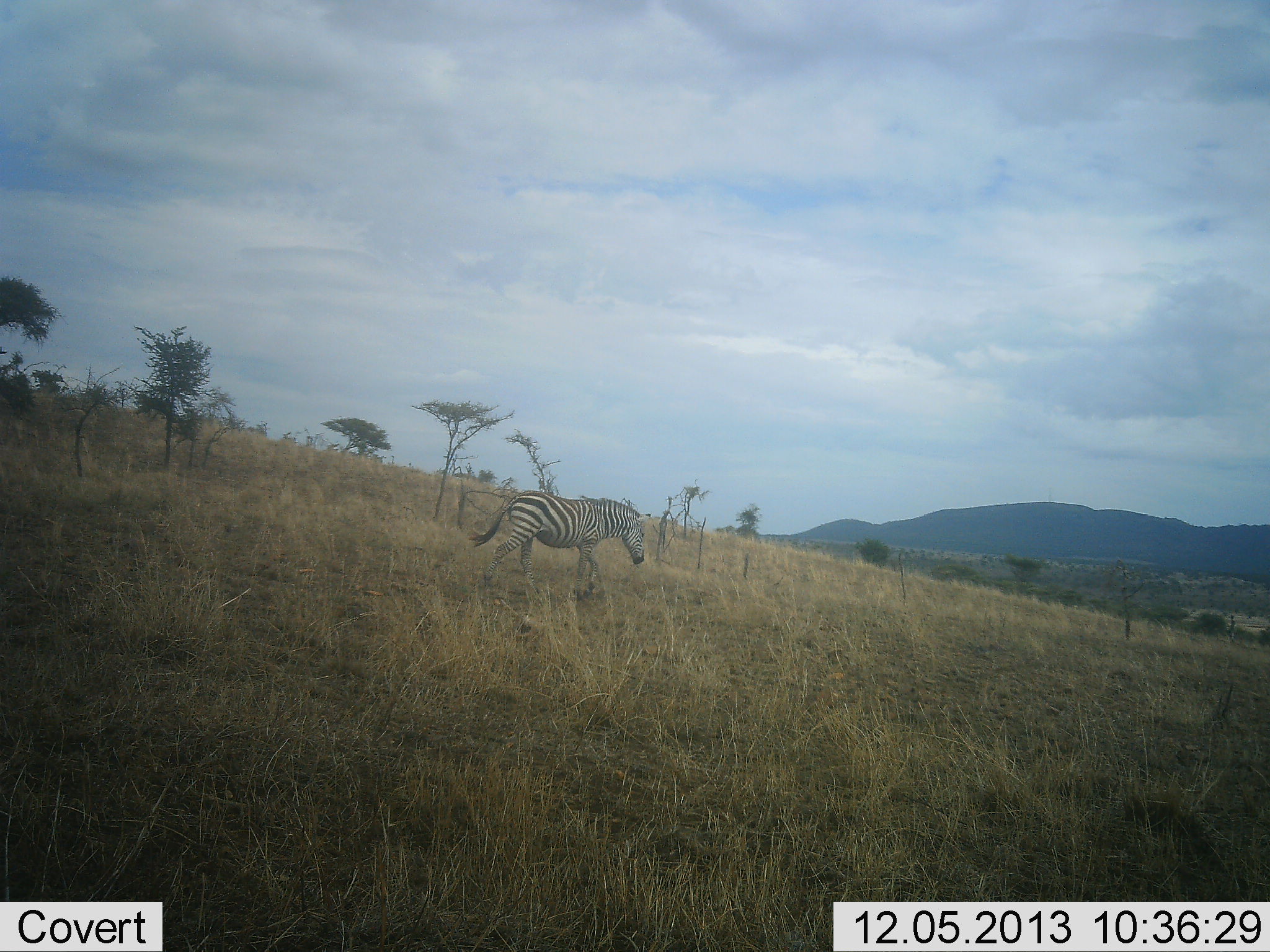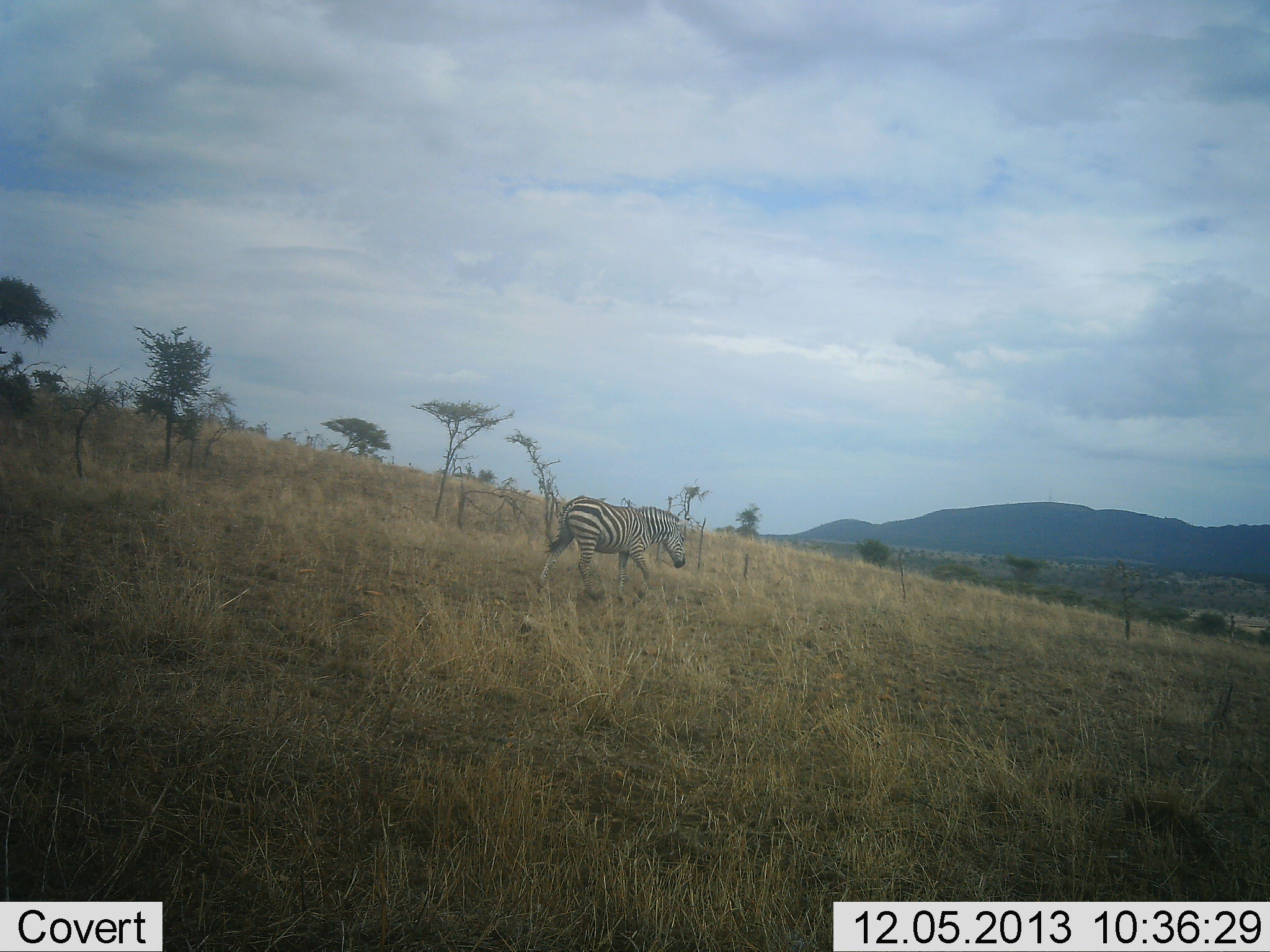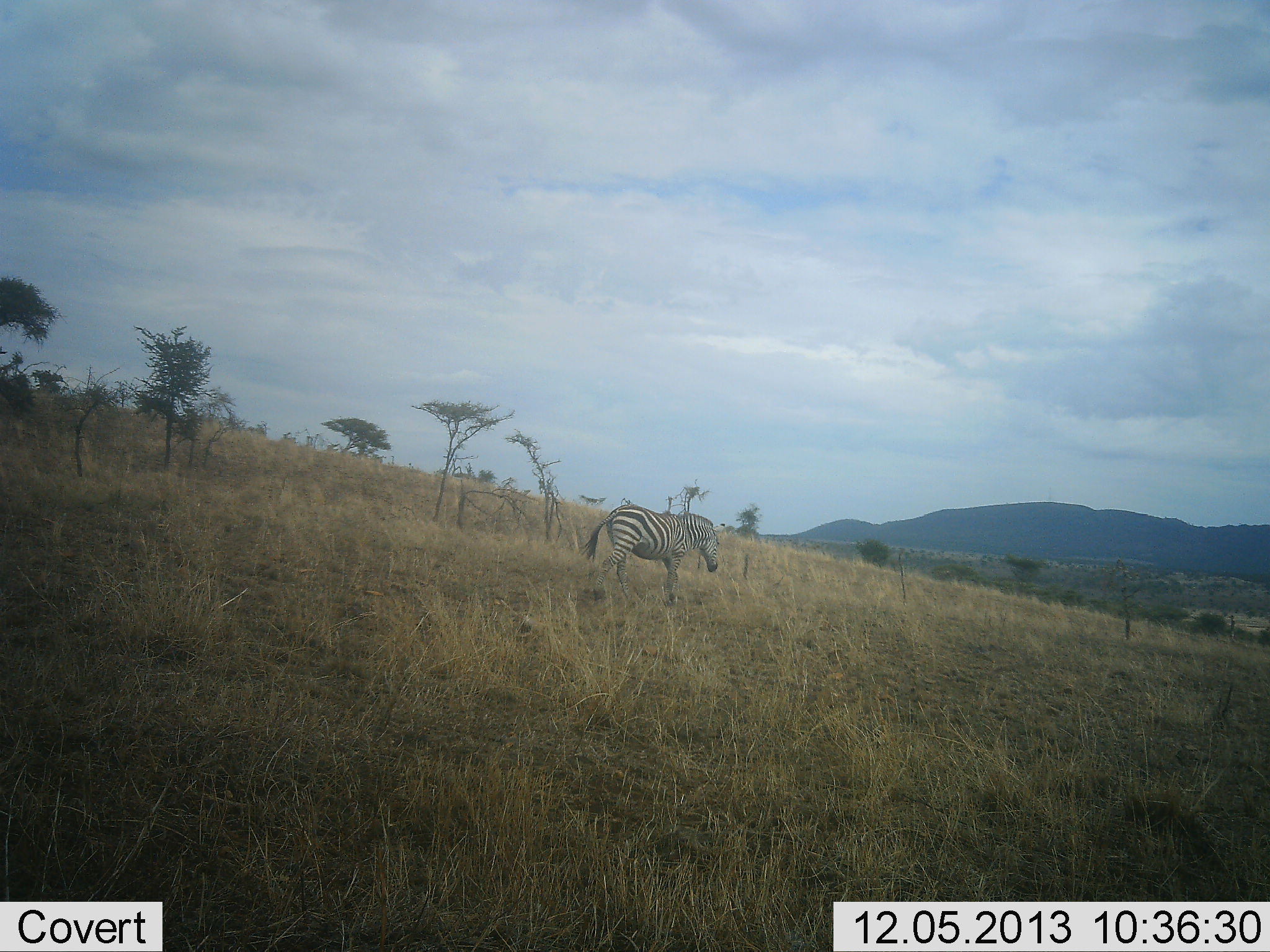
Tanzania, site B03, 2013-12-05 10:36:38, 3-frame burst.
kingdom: Animalia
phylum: Chordata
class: Mammalia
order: Perissodactyla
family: Equidae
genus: Equus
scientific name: Equus quagga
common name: plains zebra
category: zebra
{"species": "zebra (plains zebra) (Equus quagga)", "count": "1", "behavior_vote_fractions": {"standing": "0%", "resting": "0%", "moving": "100%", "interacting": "0%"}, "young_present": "0%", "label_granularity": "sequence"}